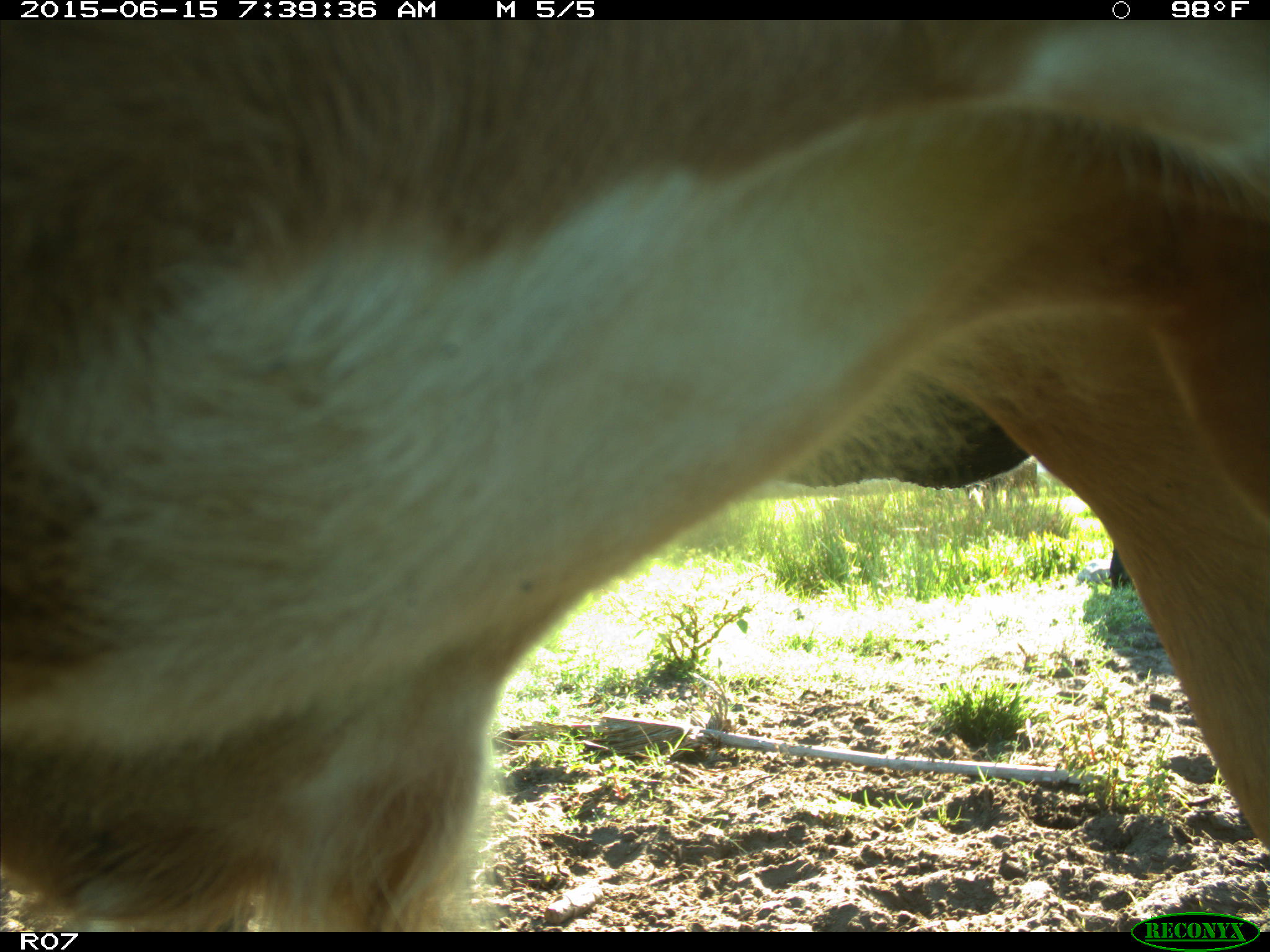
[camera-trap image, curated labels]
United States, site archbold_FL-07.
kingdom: Animalia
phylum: Chordata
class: Mammalia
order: Artiodactyla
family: Bovidae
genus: Bos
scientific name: Bos taurus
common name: domestic cow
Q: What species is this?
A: Bos taurus (domestic cow).